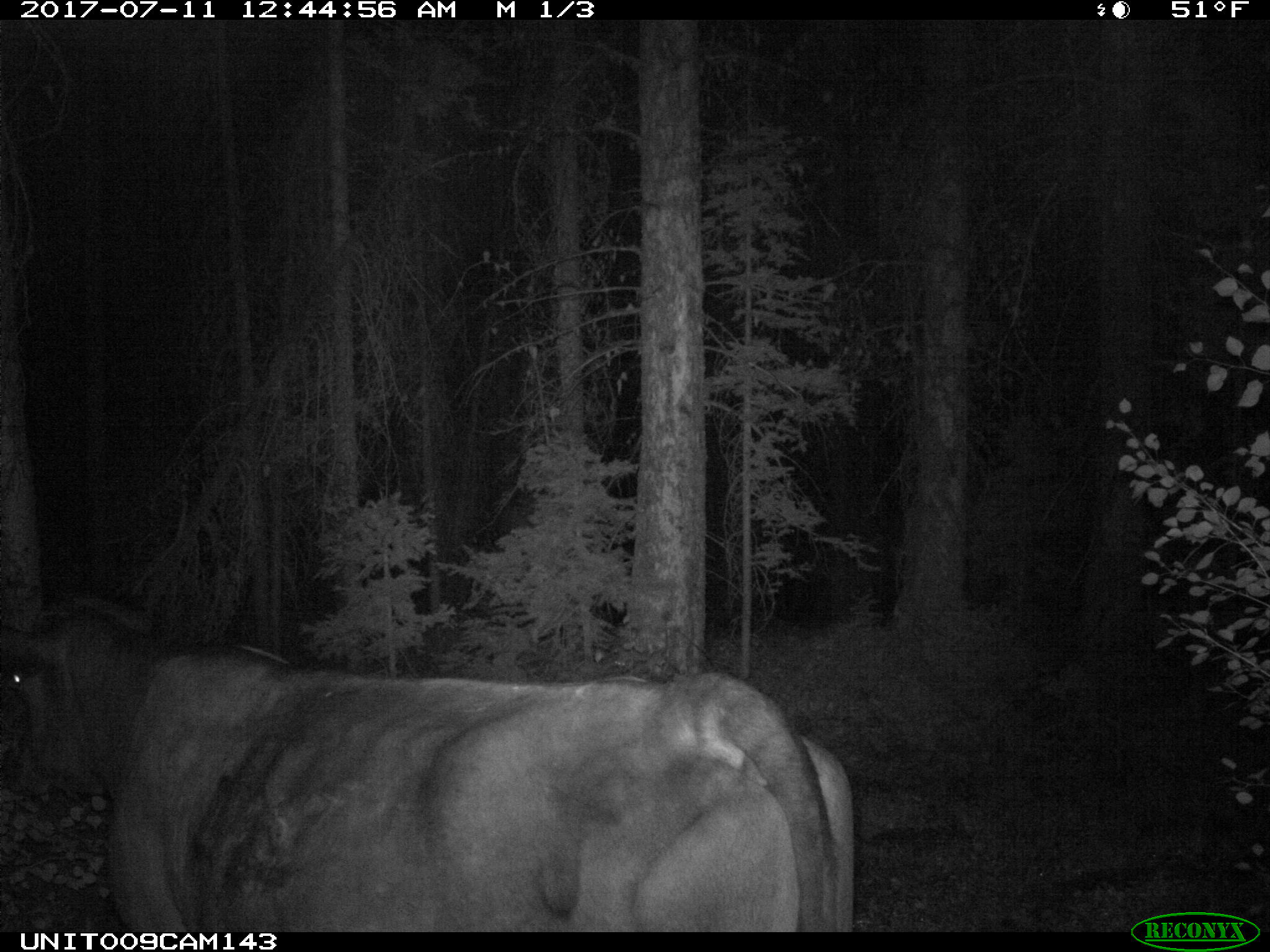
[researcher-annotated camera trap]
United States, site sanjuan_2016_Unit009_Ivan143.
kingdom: Animalia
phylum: Chordata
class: Mammalia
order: Artiodactyla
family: Bovidae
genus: Bos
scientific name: Bos taurus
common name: domestic cow